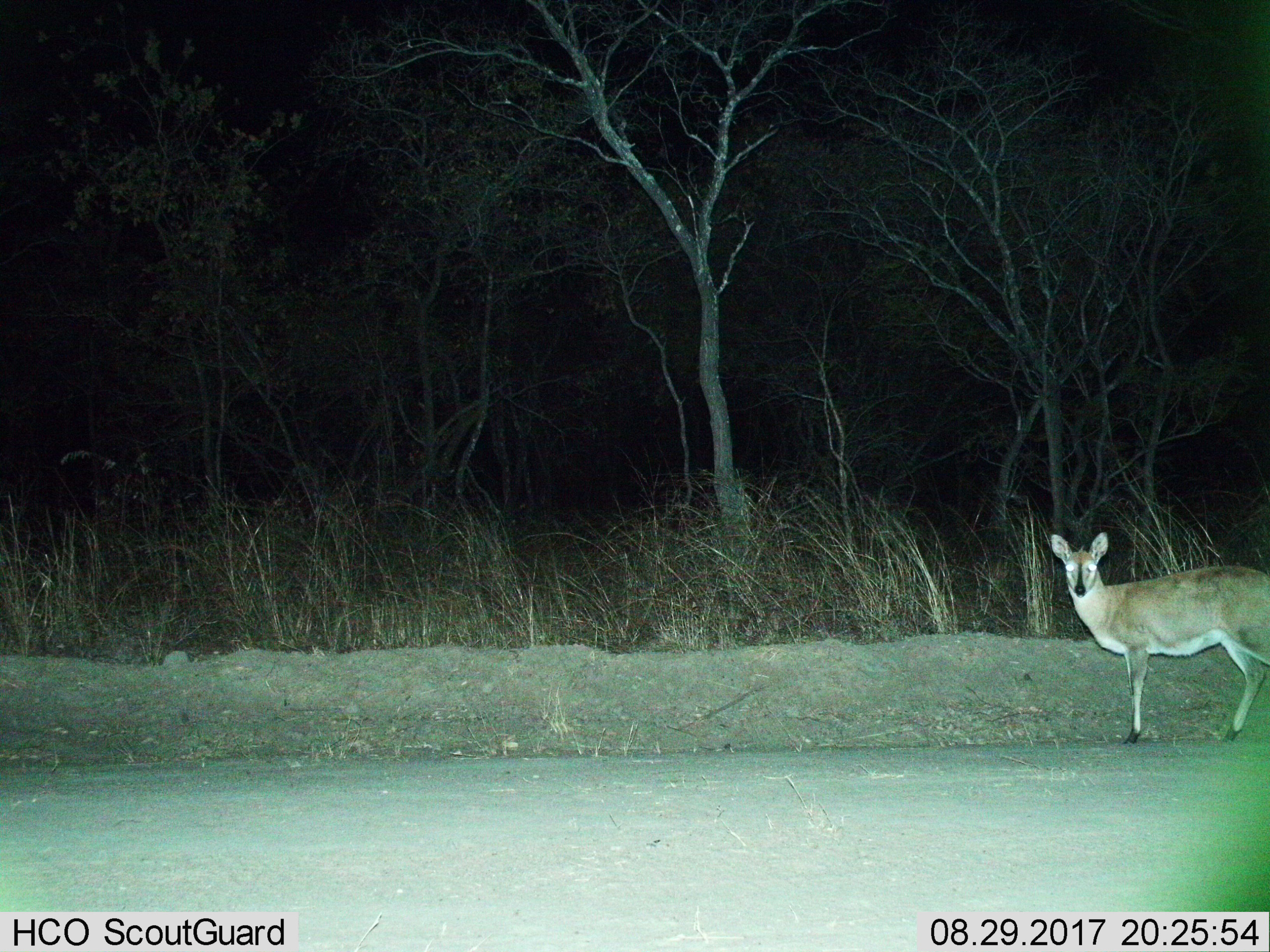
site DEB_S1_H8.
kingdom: Animalia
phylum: Chordata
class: Mammalia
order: Artiodactyla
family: Bovidae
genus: Sylvicapra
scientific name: Sylvicapra grimmia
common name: common duiker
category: duikercommongrey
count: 1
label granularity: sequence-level